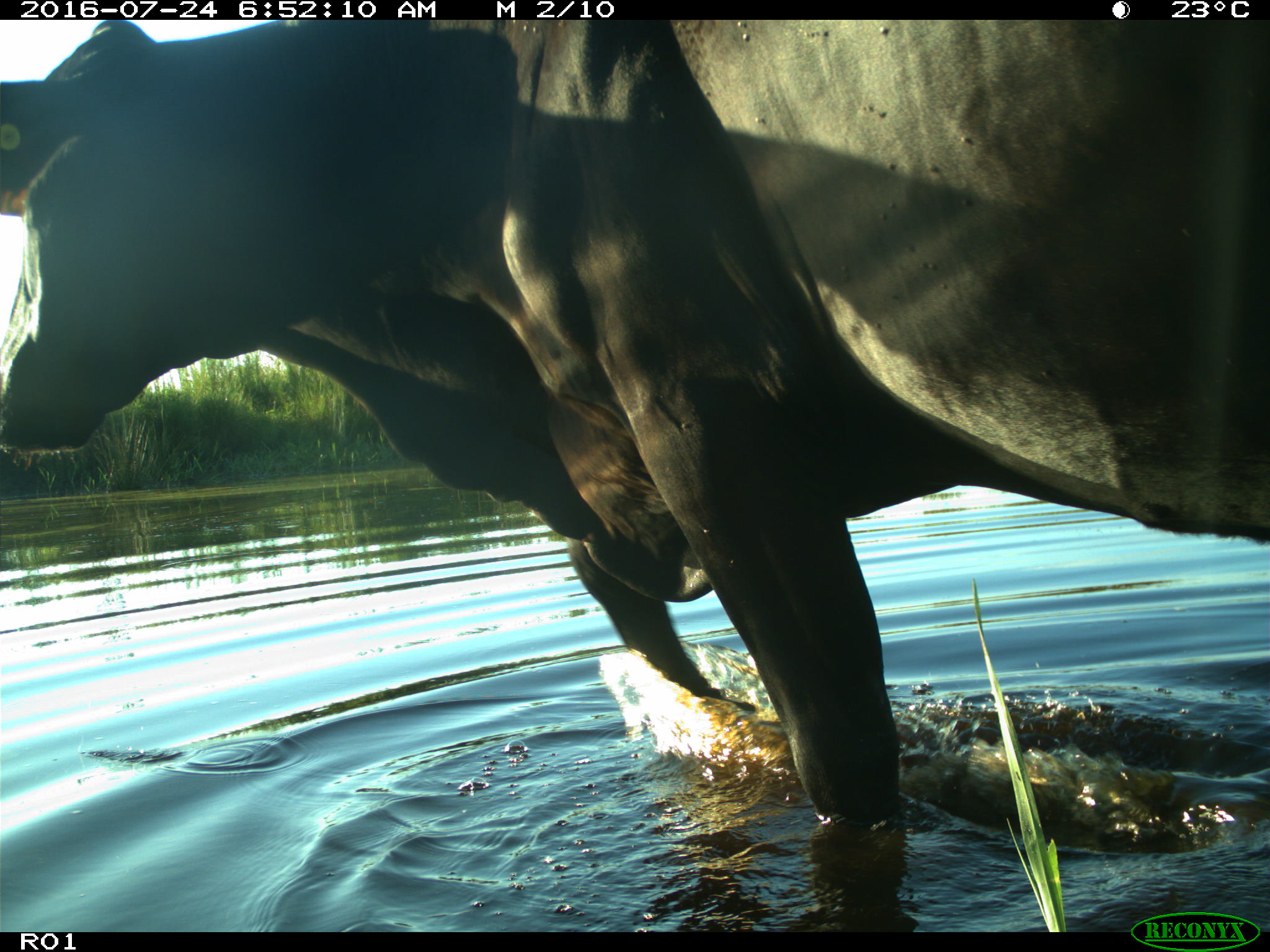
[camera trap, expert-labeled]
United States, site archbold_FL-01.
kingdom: Animalia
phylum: Chordata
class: Mammalia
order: Artiodactyla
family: Bovidae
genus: Bos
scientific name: Bos taurus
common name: domestic cow